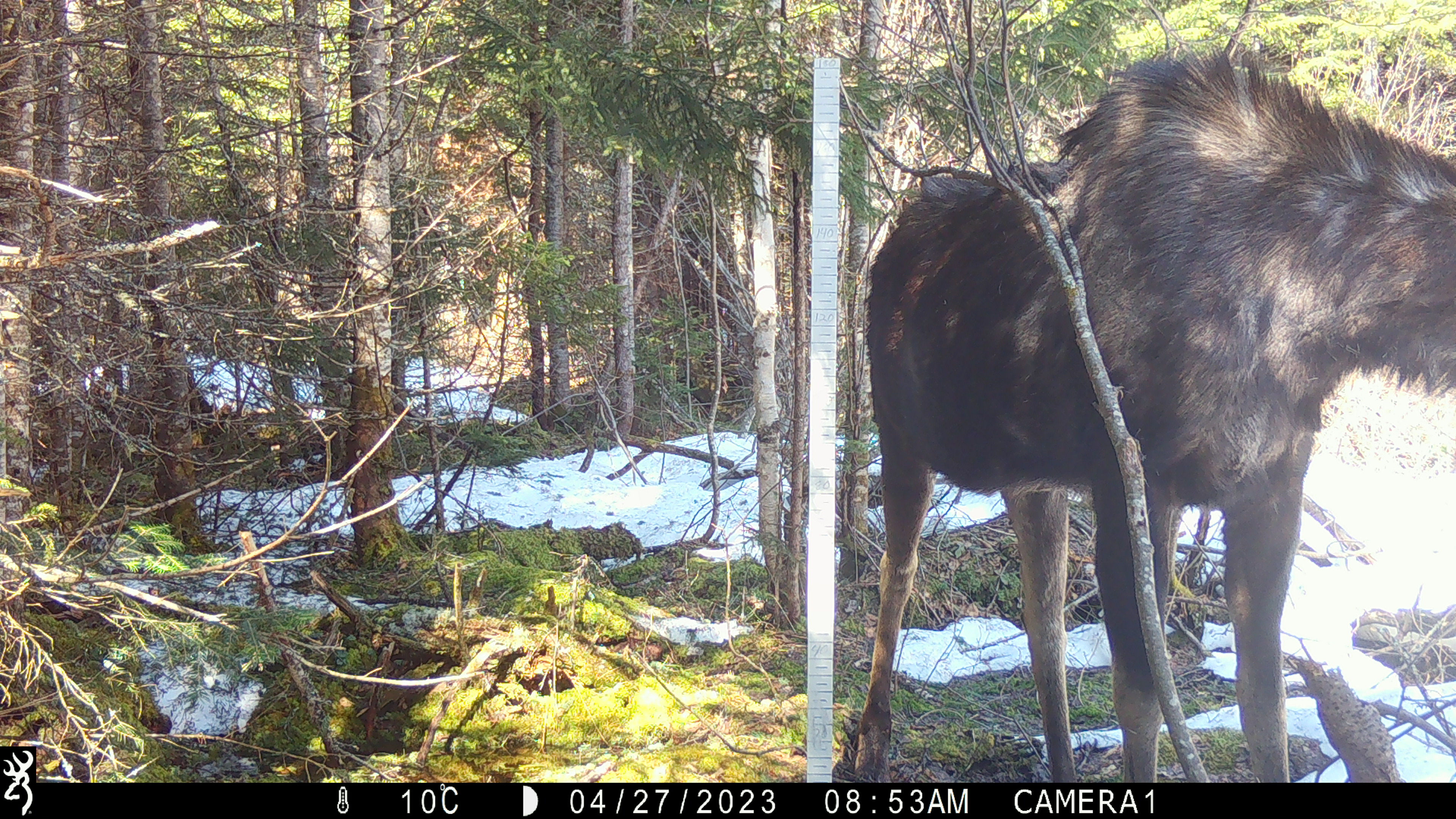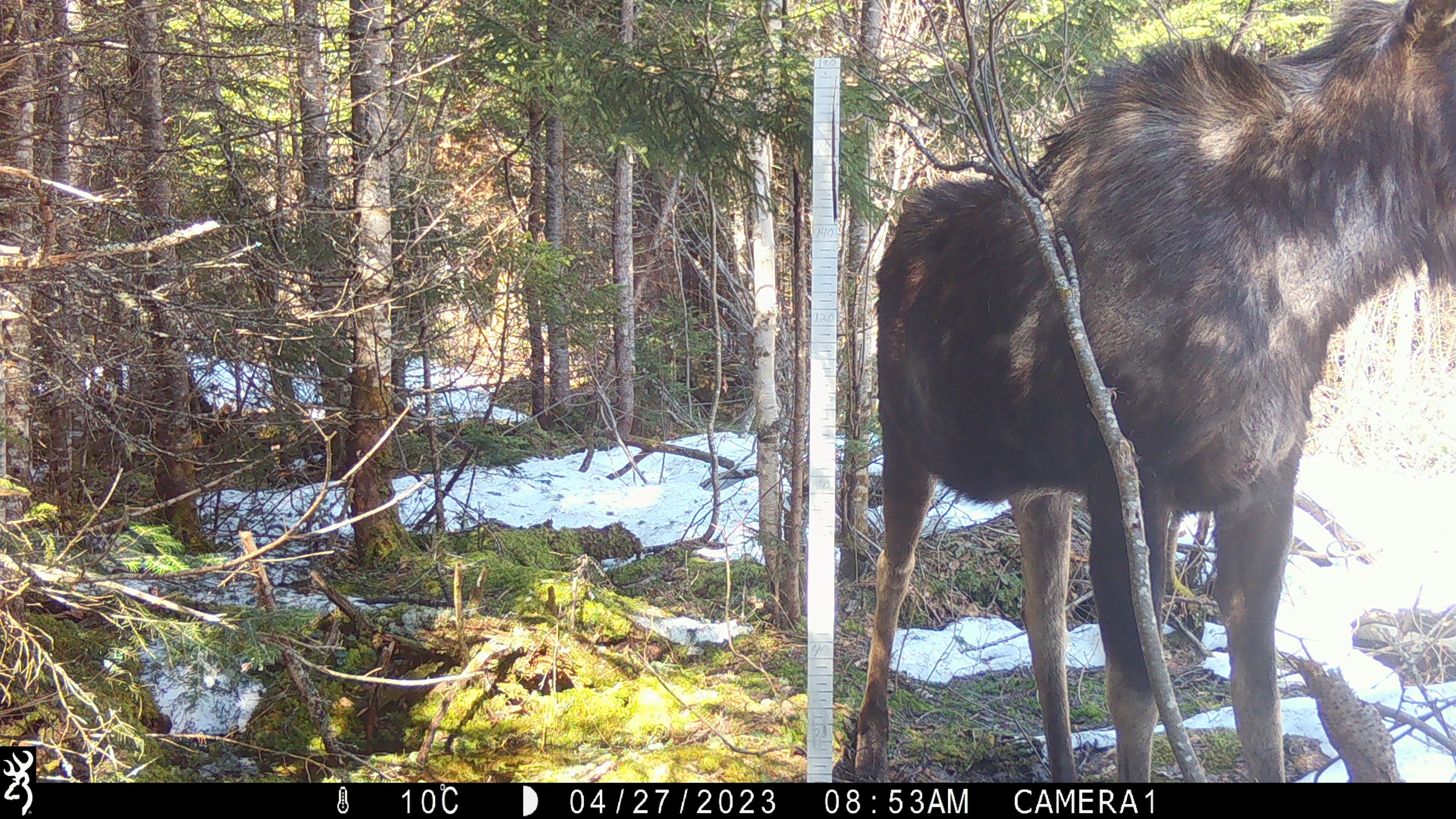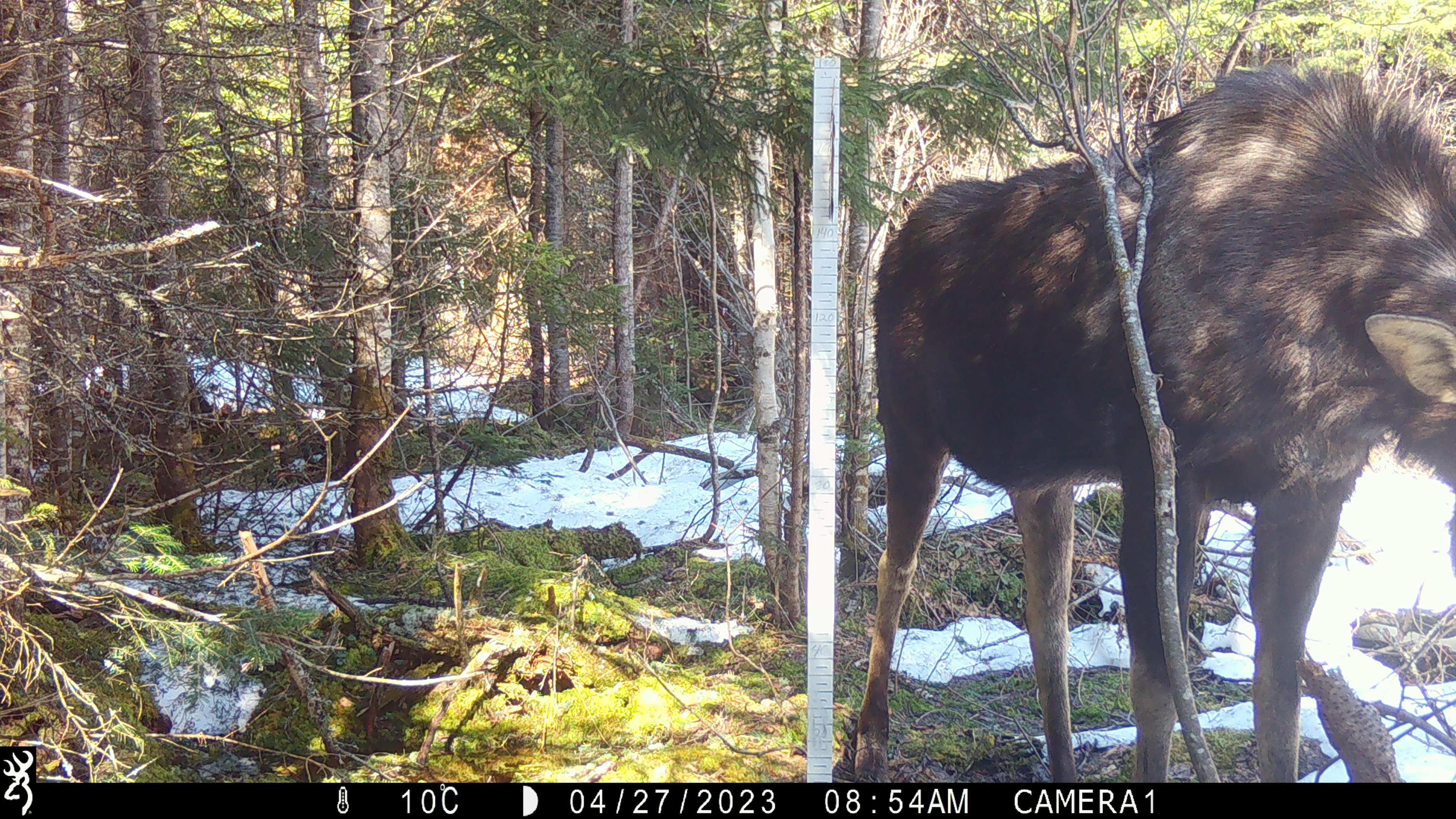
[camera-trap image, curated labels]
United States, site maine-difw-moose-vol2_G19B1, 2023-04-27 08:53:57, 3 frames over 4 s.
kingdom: Animalia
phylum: Chordata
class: Mammalia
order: Artiodactyla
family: Cervidae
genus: Alces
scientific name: Alces alces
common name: moose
Moose (Alces alces).